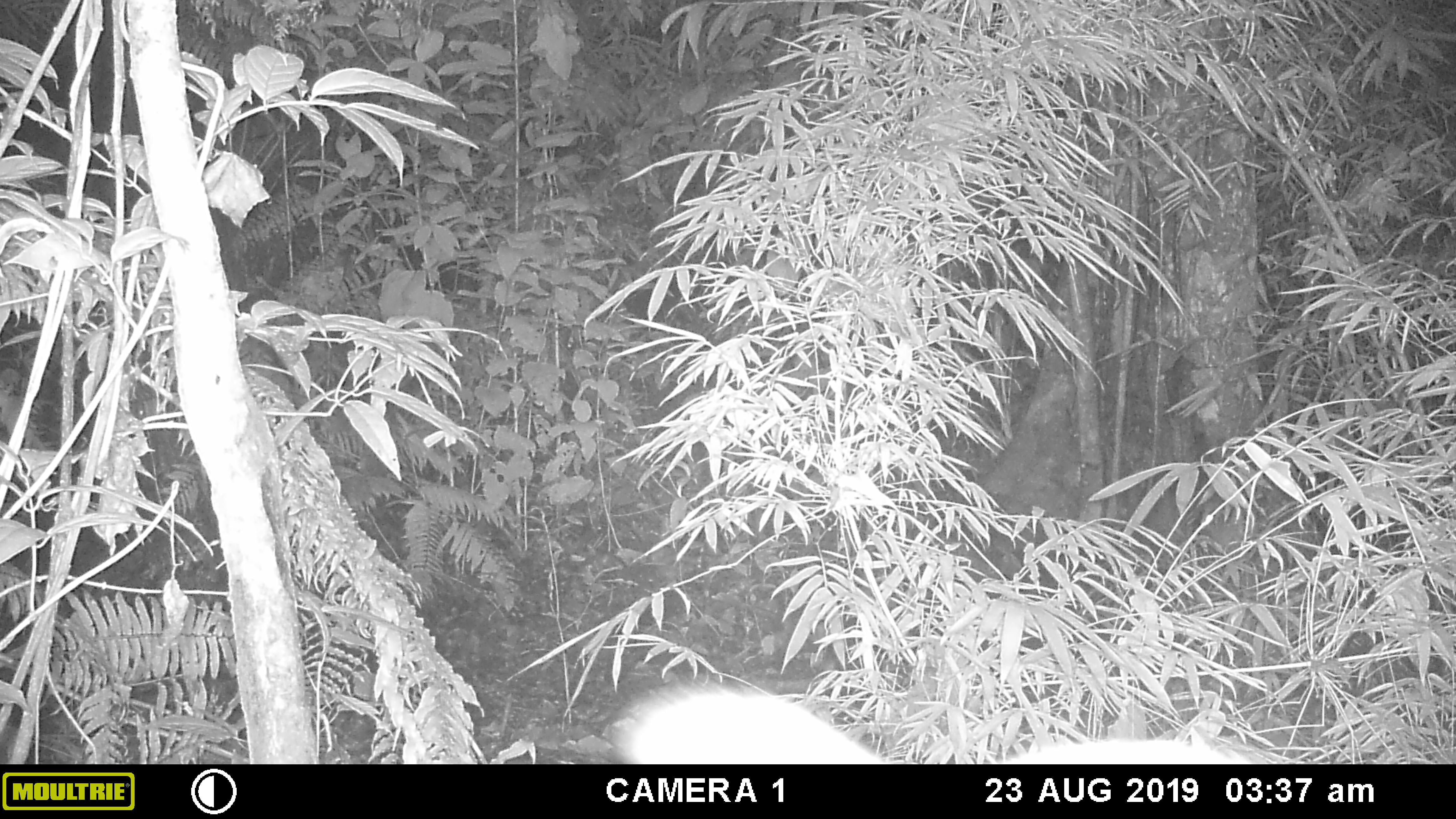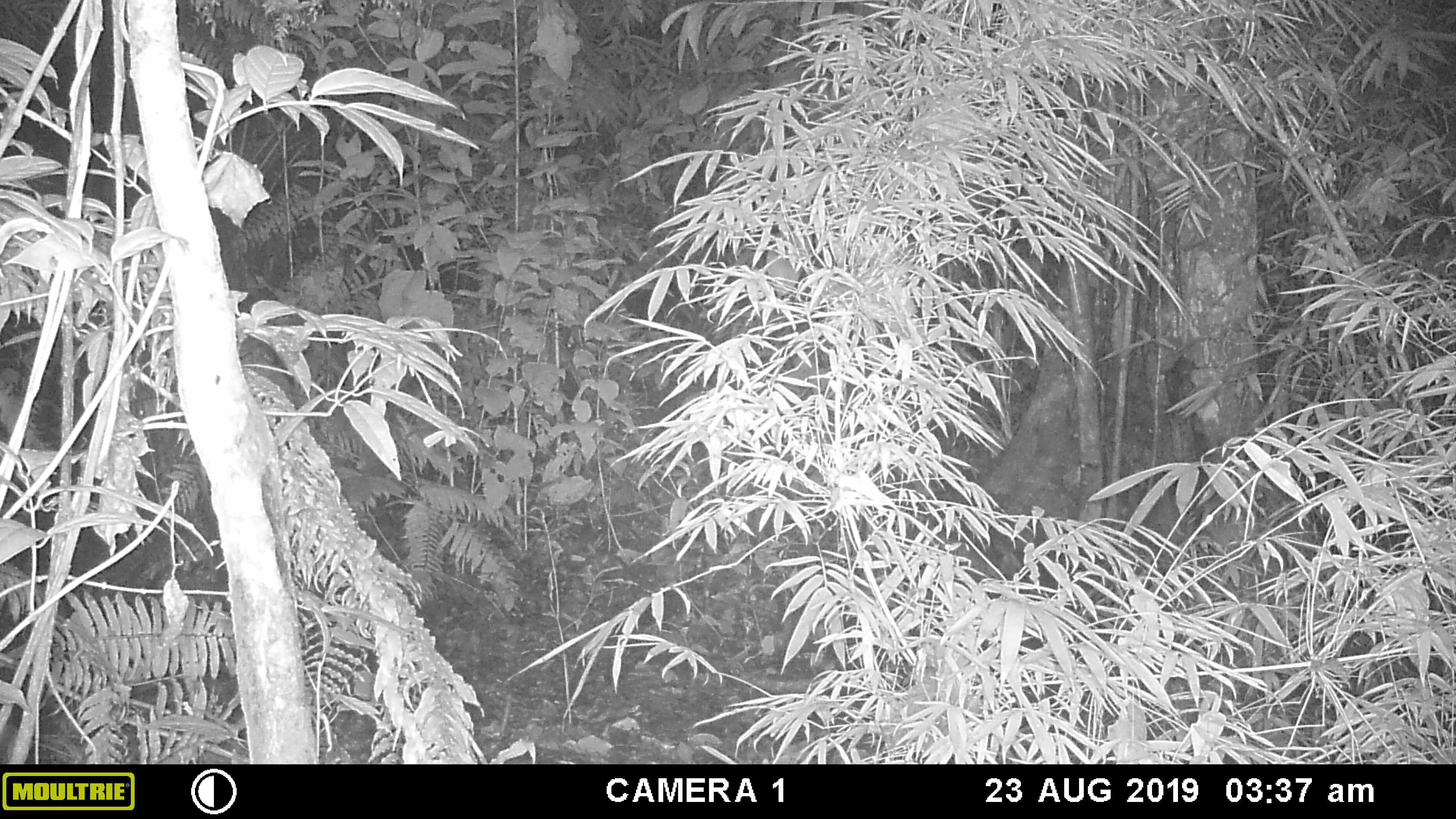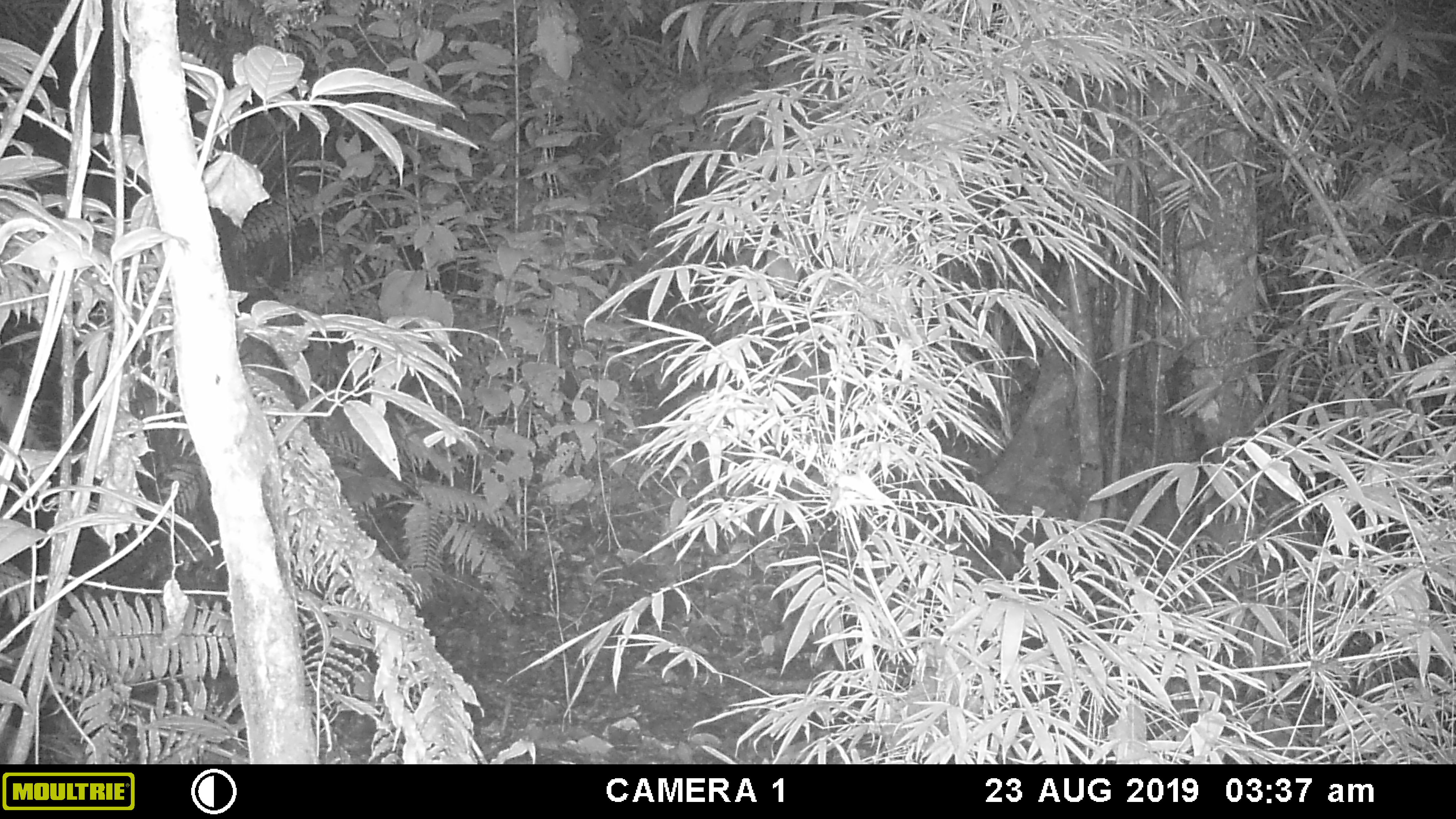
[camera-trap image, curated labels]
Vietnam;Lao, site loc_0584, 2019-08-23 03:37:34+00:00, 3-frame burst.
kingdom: Animalia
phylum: Chordata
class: Mammalia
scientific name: Mammalia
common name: mammal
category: unidentified small mammal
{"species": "unidentified small mammal (mammal) (Mammalia)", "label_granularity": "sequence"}